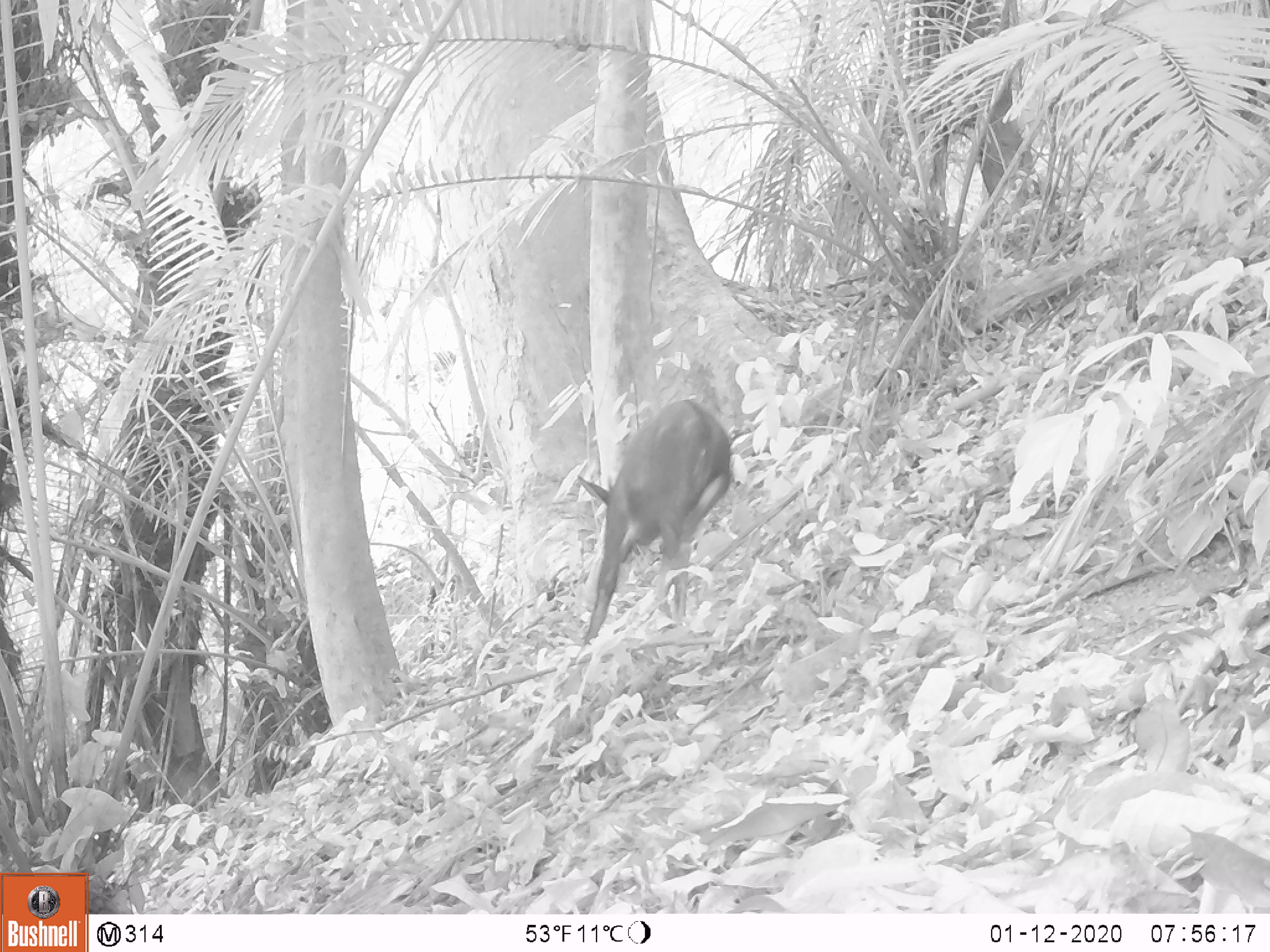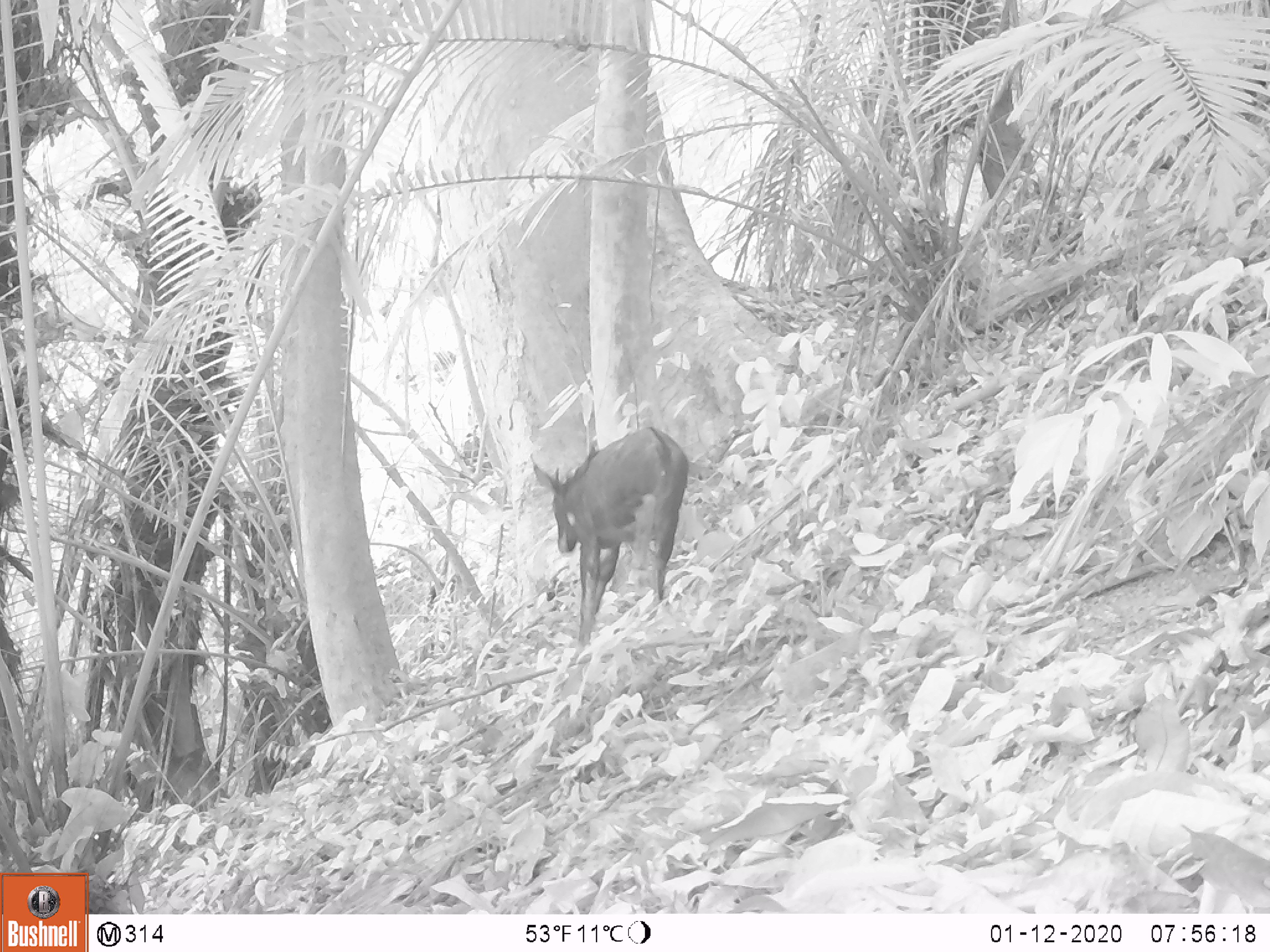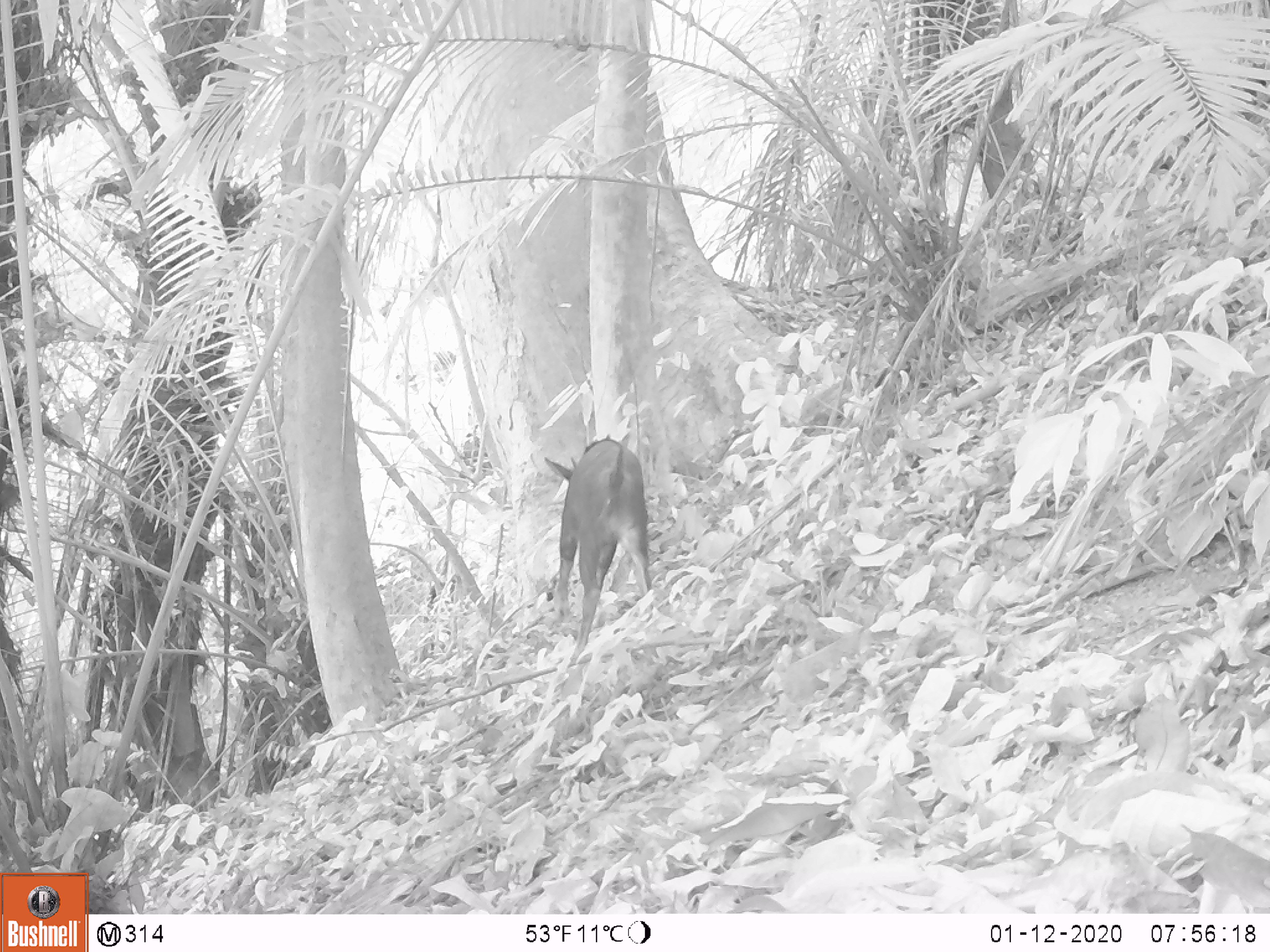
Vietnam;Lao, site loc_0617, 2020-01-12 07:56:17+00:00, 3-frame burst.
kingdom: Animalia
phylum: Chordata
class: Mammalia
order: Artiodactyla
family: Bovidae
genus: Capricornis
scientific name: Capricornis sumatraensis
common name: chinese serow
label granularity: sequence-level